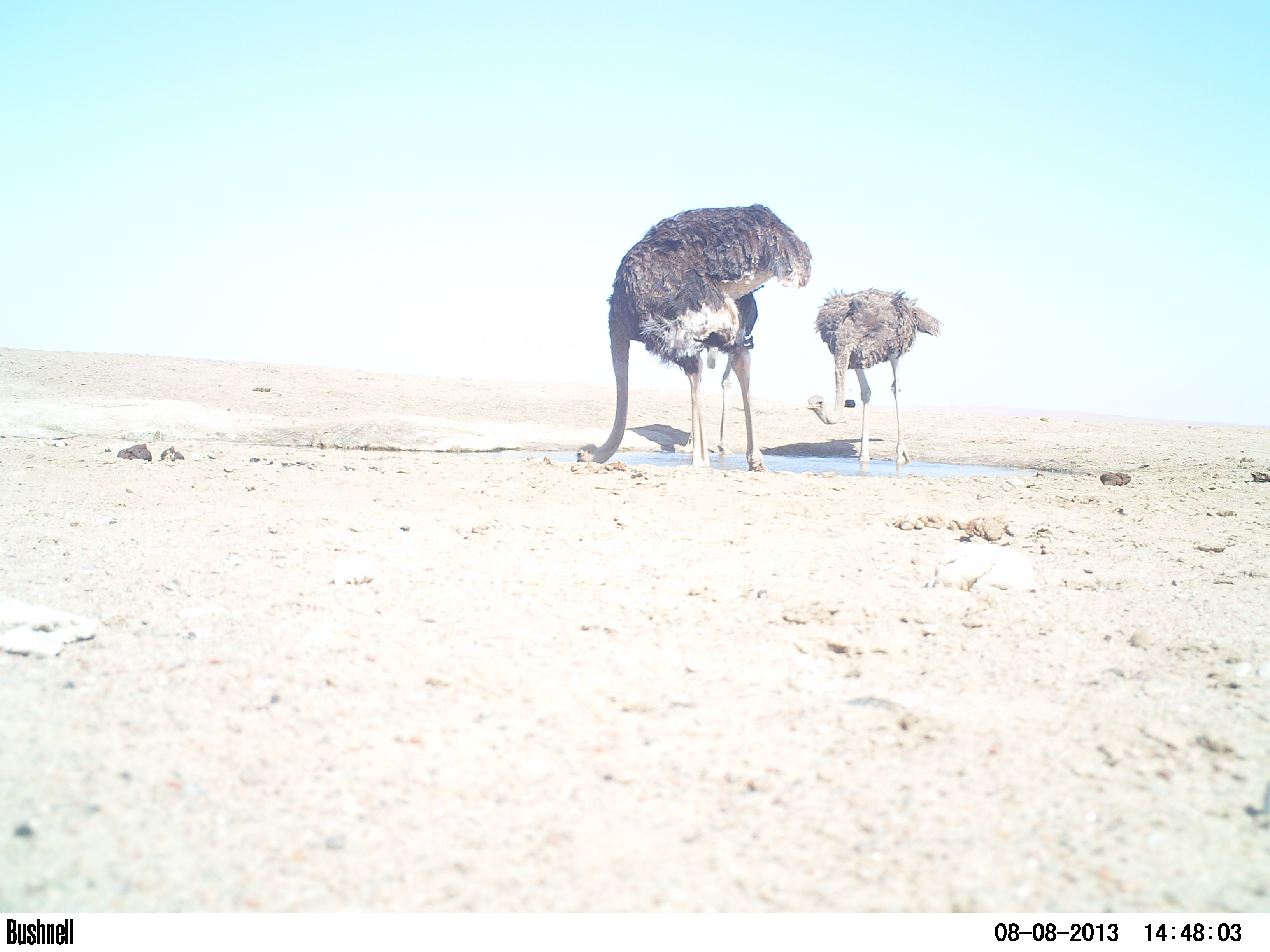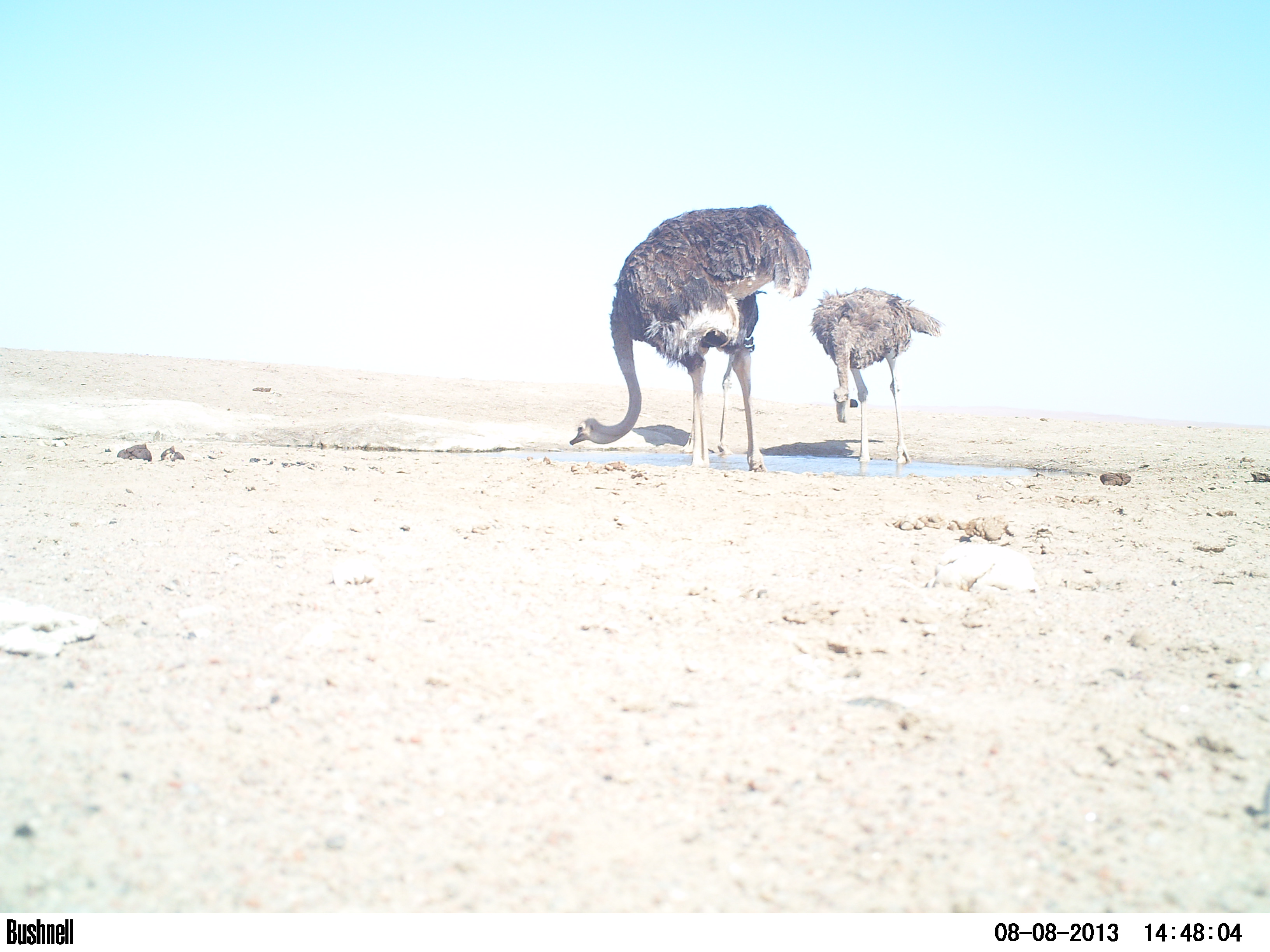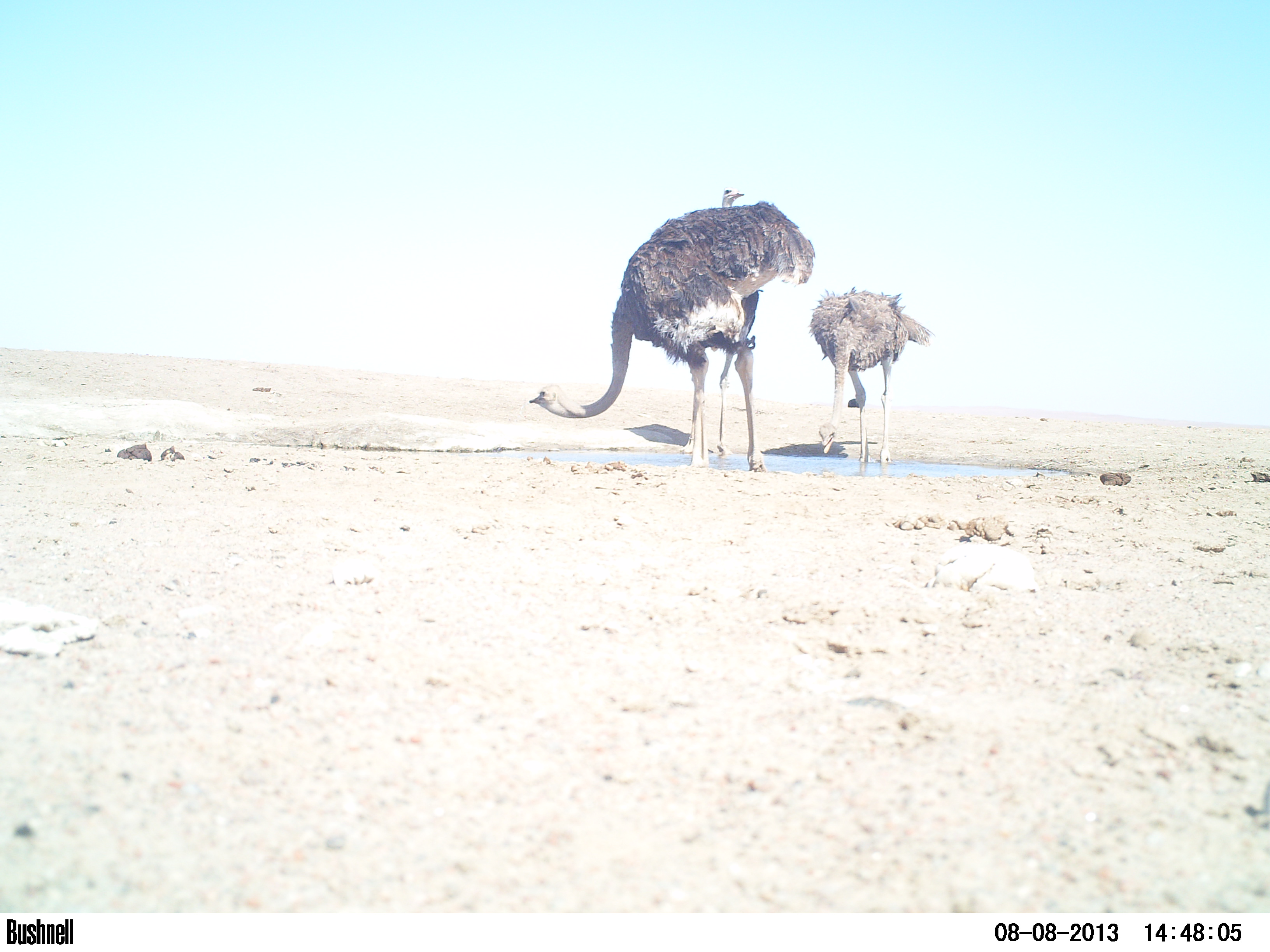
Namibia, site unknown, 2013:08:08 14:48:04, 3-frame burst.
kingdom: Animalia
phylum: Chordata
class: Aves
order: Struthioniformes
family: Struthionidae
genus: Struthio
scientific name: Struthio camelus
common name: common ostrich